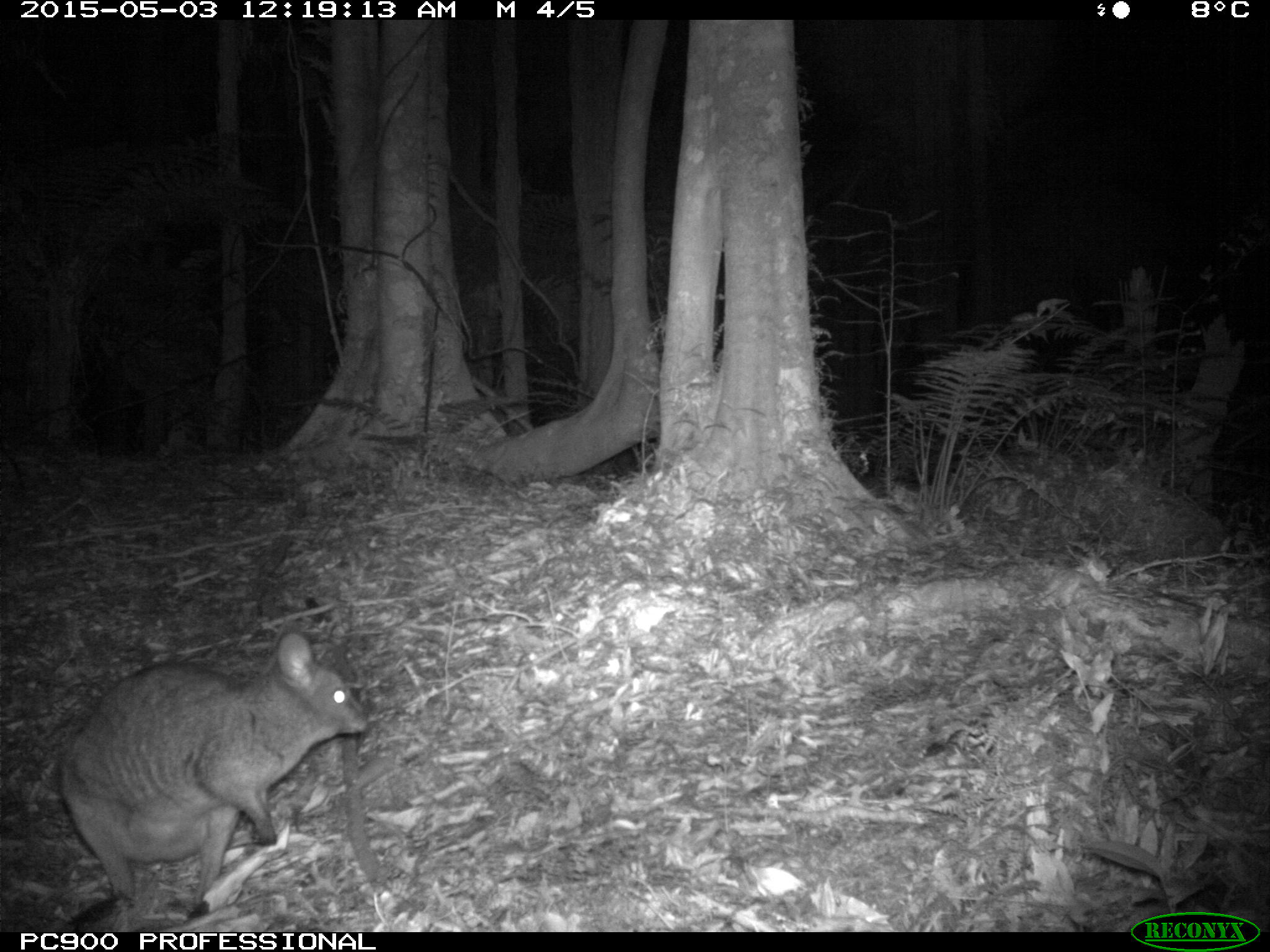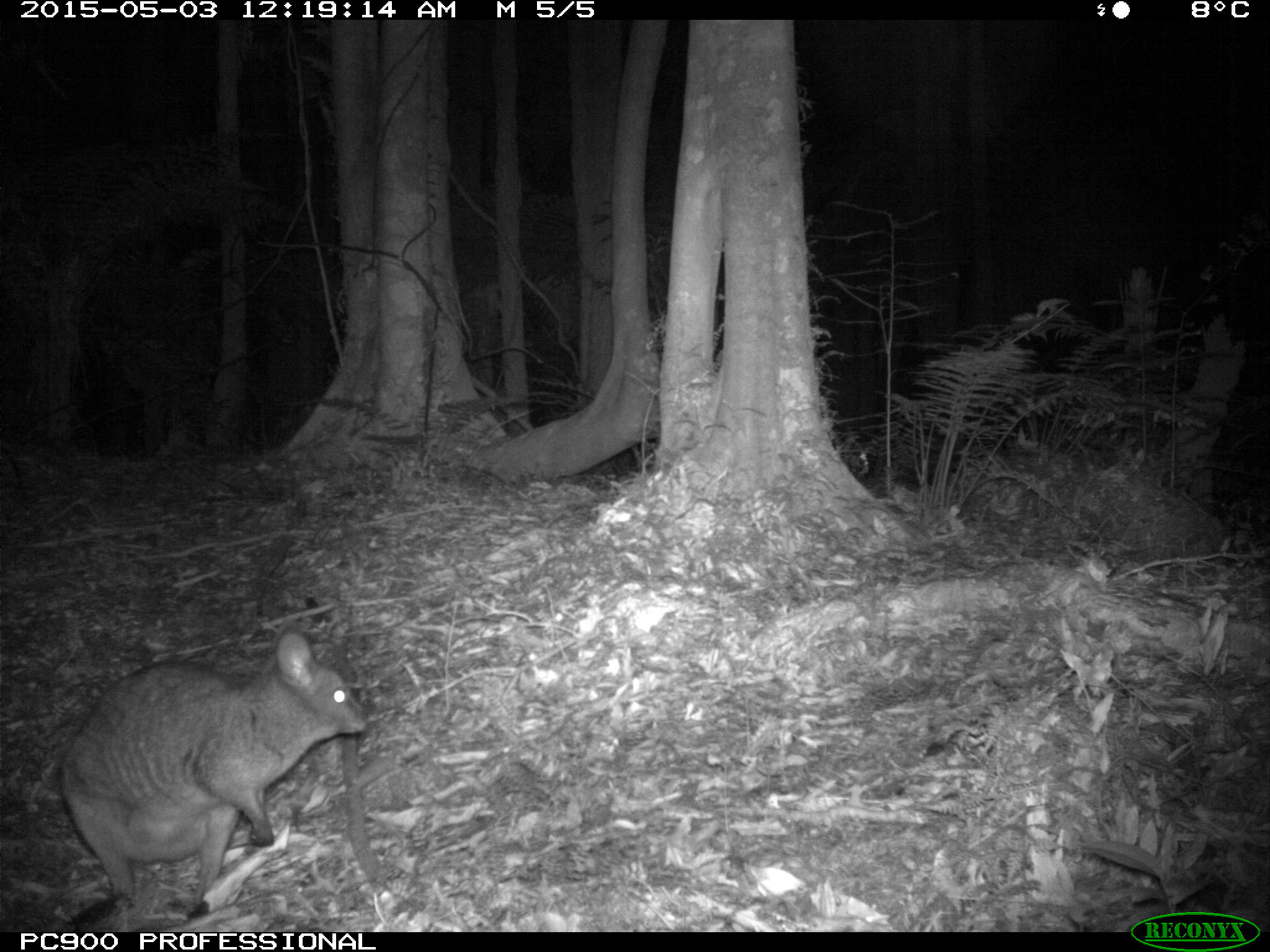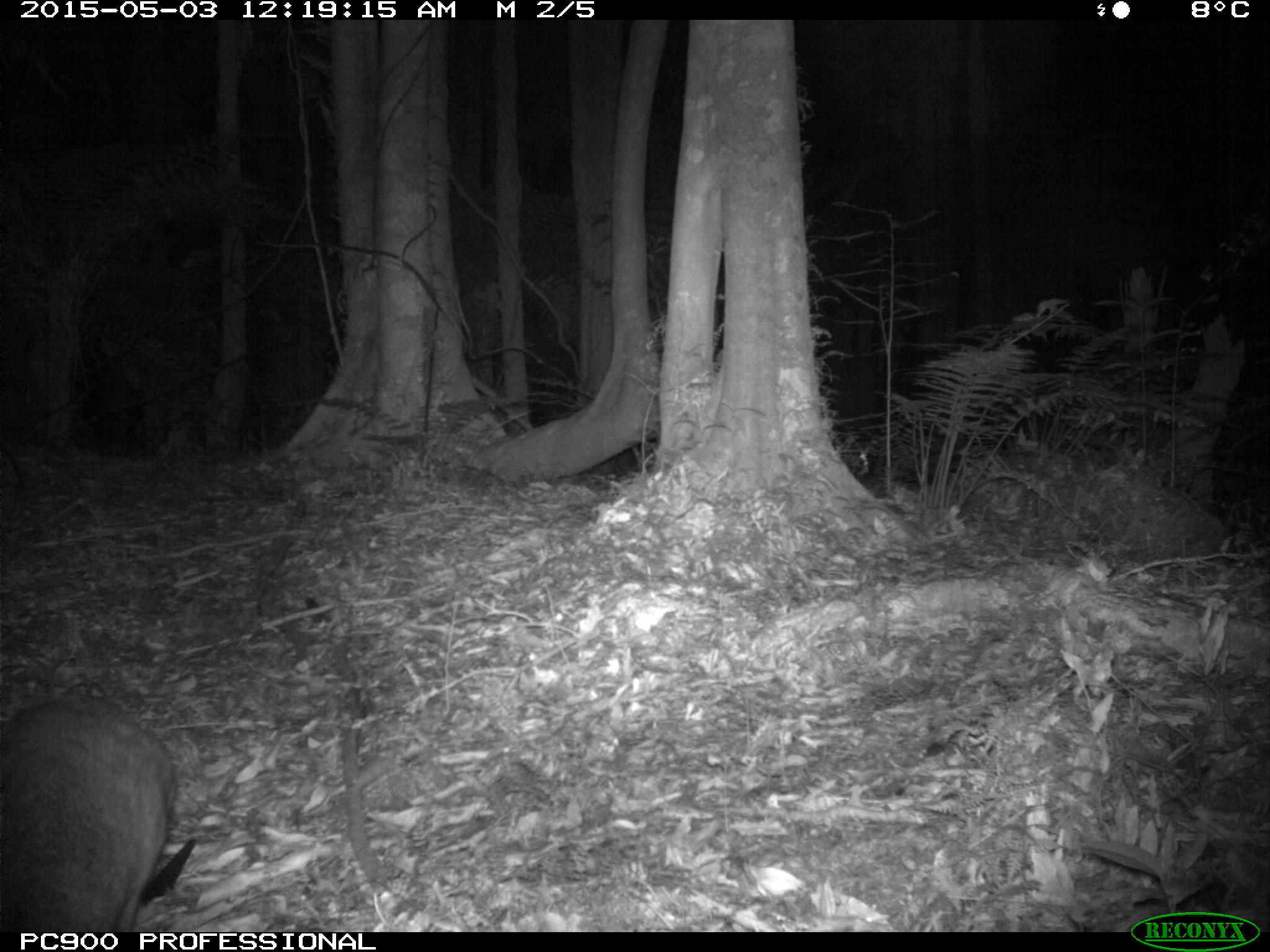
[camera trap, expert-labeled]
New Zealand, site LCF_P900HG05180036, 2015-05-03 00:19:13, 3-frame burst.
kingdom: Animalia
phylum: Chordata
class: Mammalia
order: Diprotodontia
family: Macropodidae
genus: Notamacropus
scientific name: Notamacropus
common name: wallaby